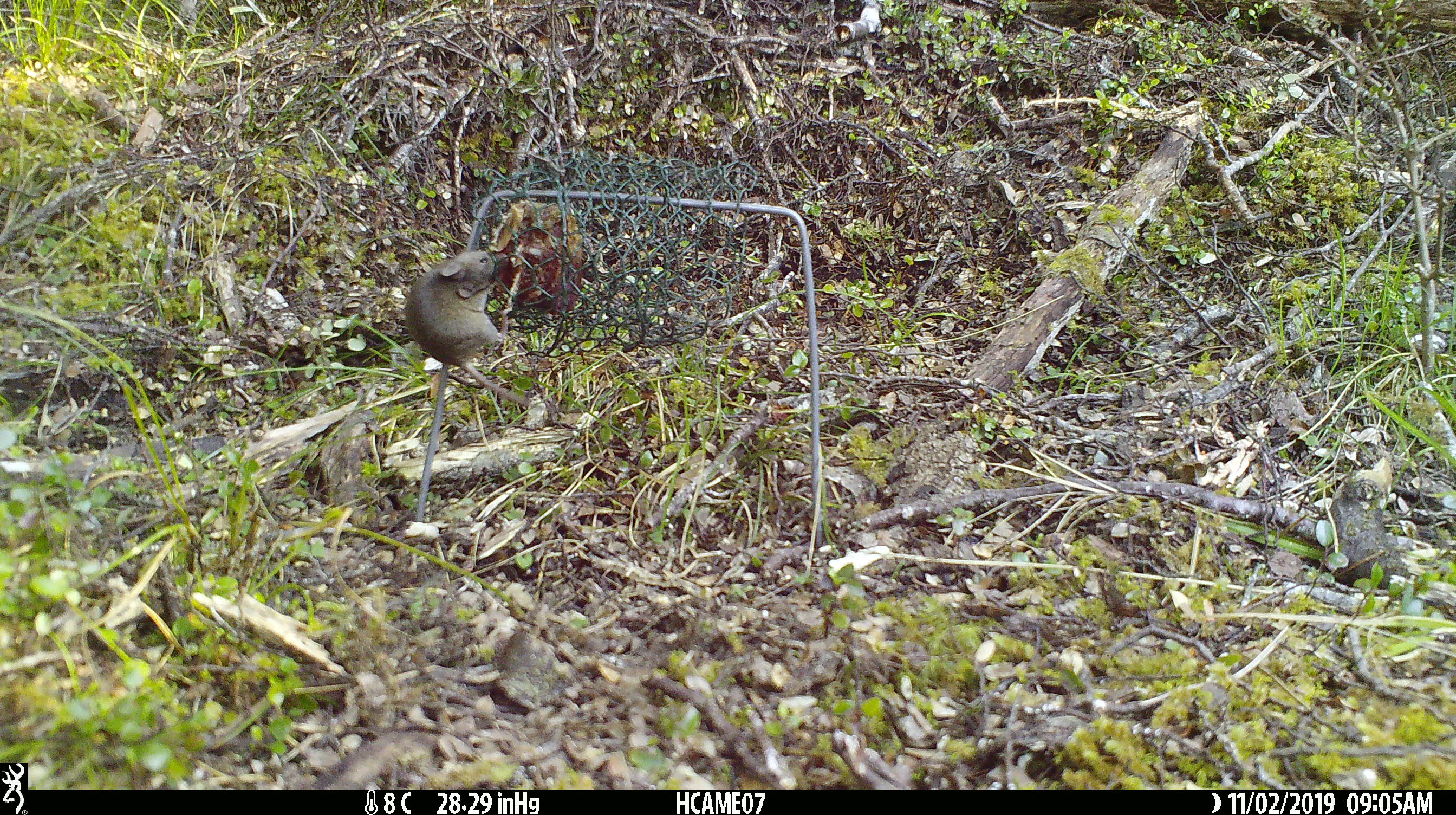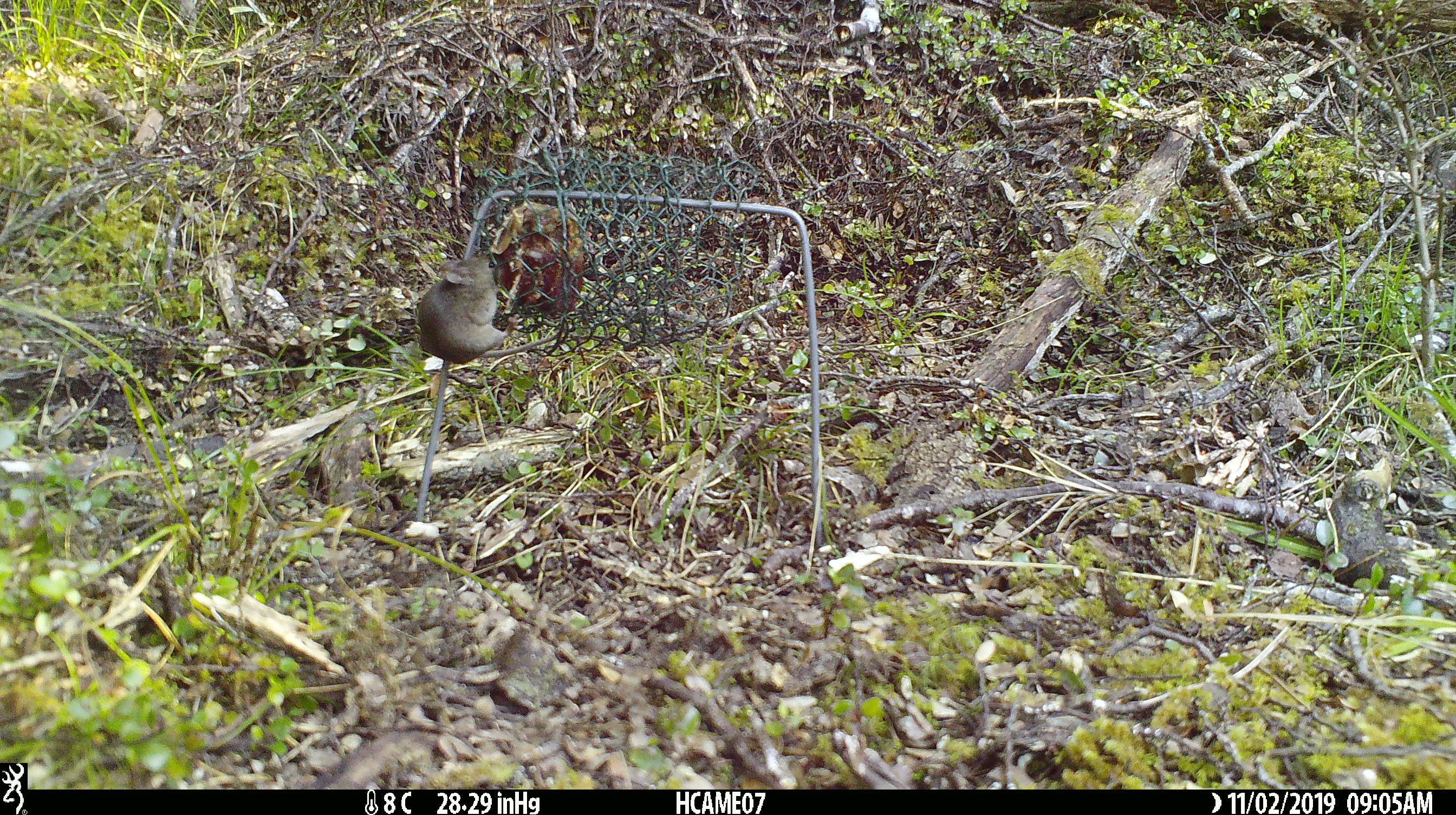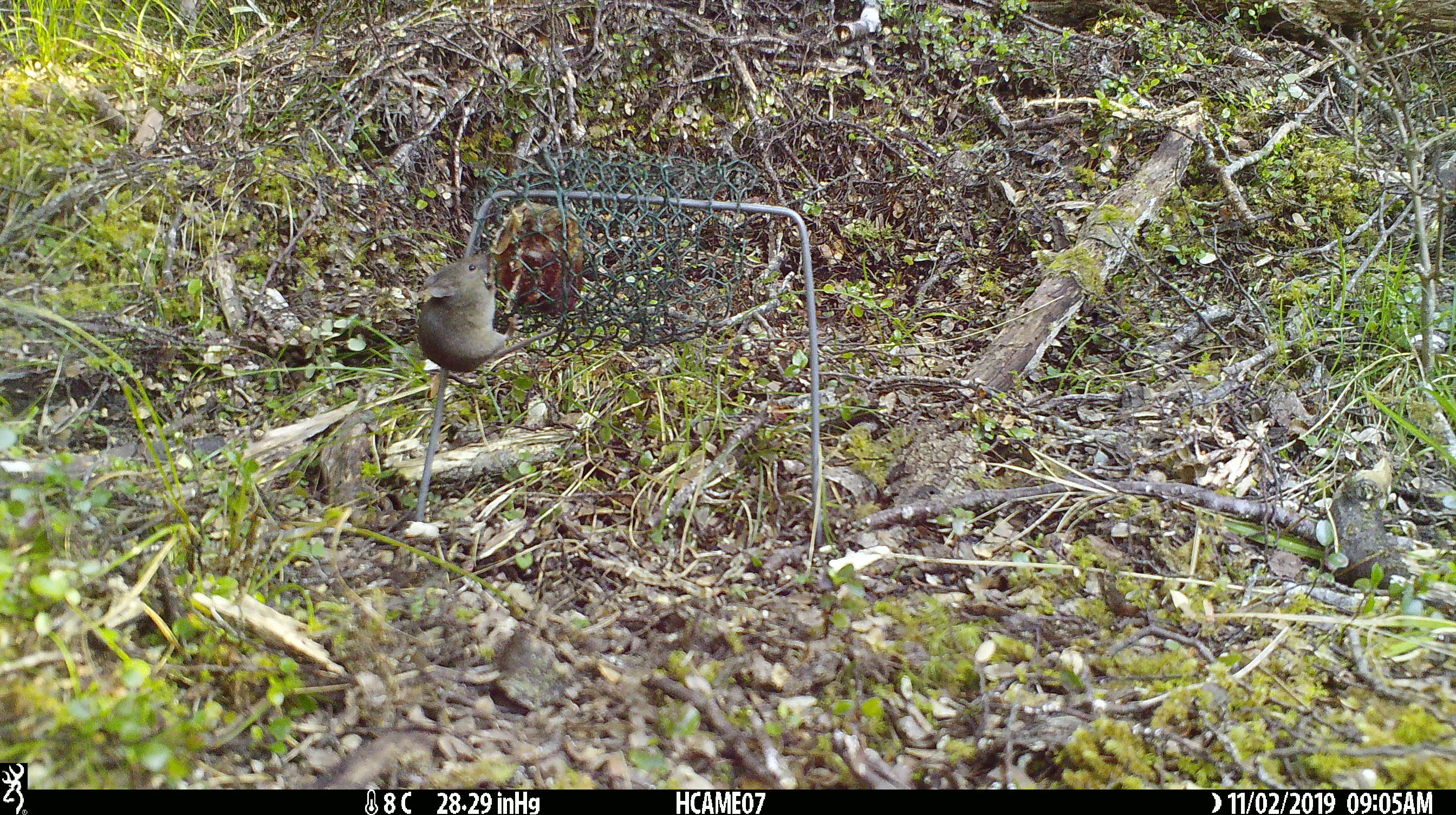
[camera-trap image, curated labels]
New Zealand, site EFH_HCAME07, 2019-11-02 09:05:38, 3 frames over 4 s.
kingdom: Animalia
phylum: Chordata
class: Mammalia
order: Rodentia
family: Muridae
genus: Mus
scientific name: Mus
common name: mouse